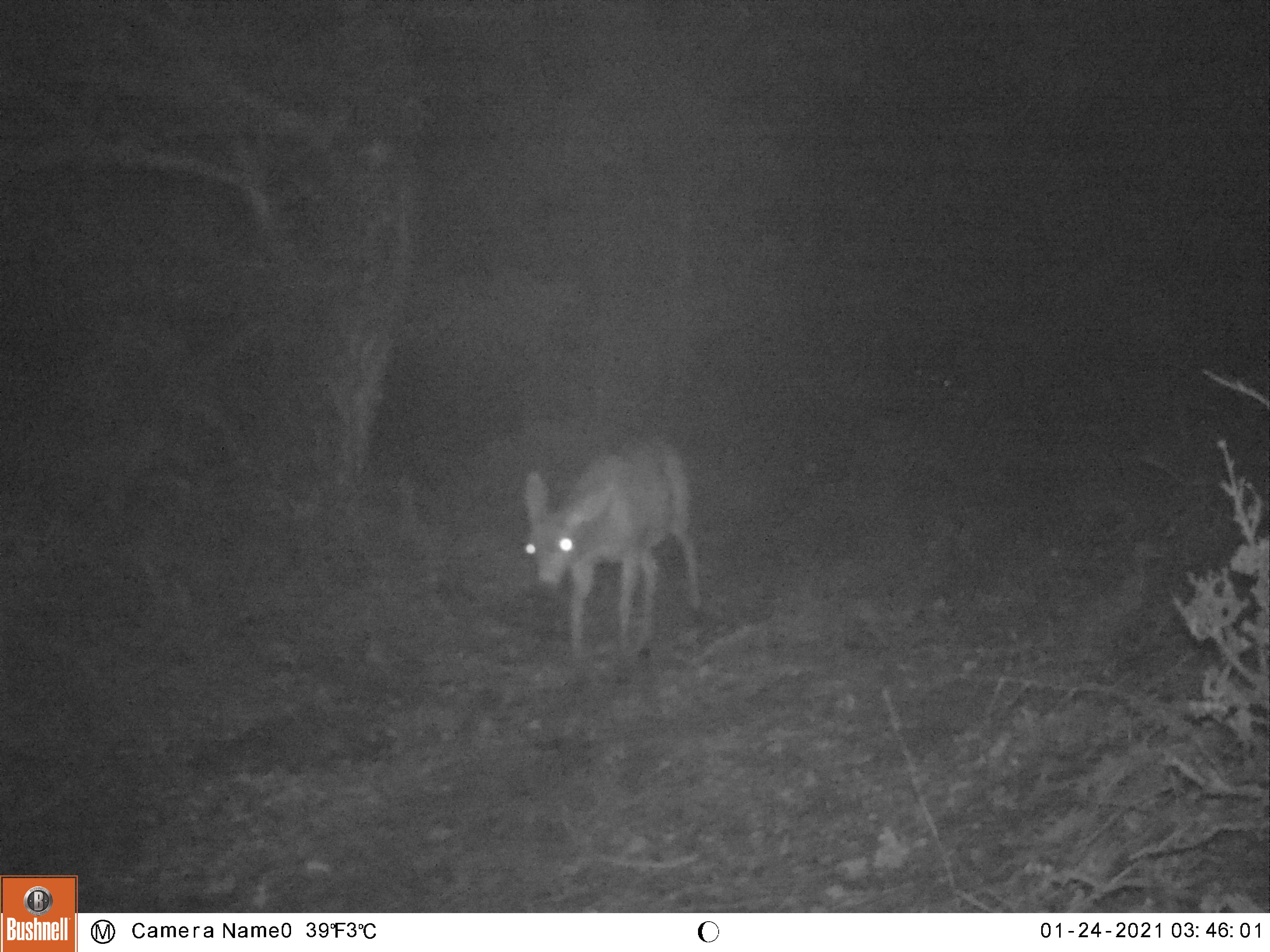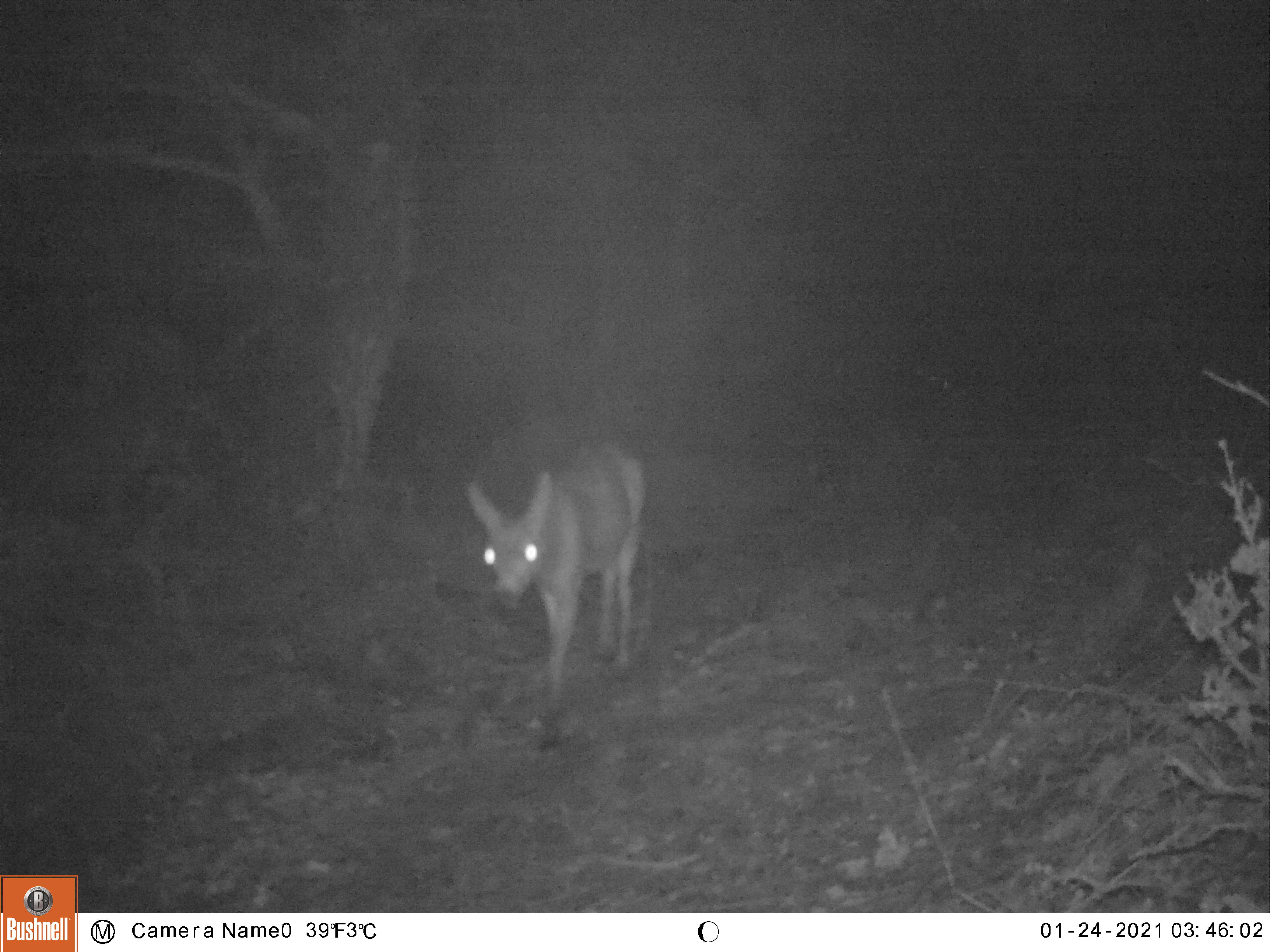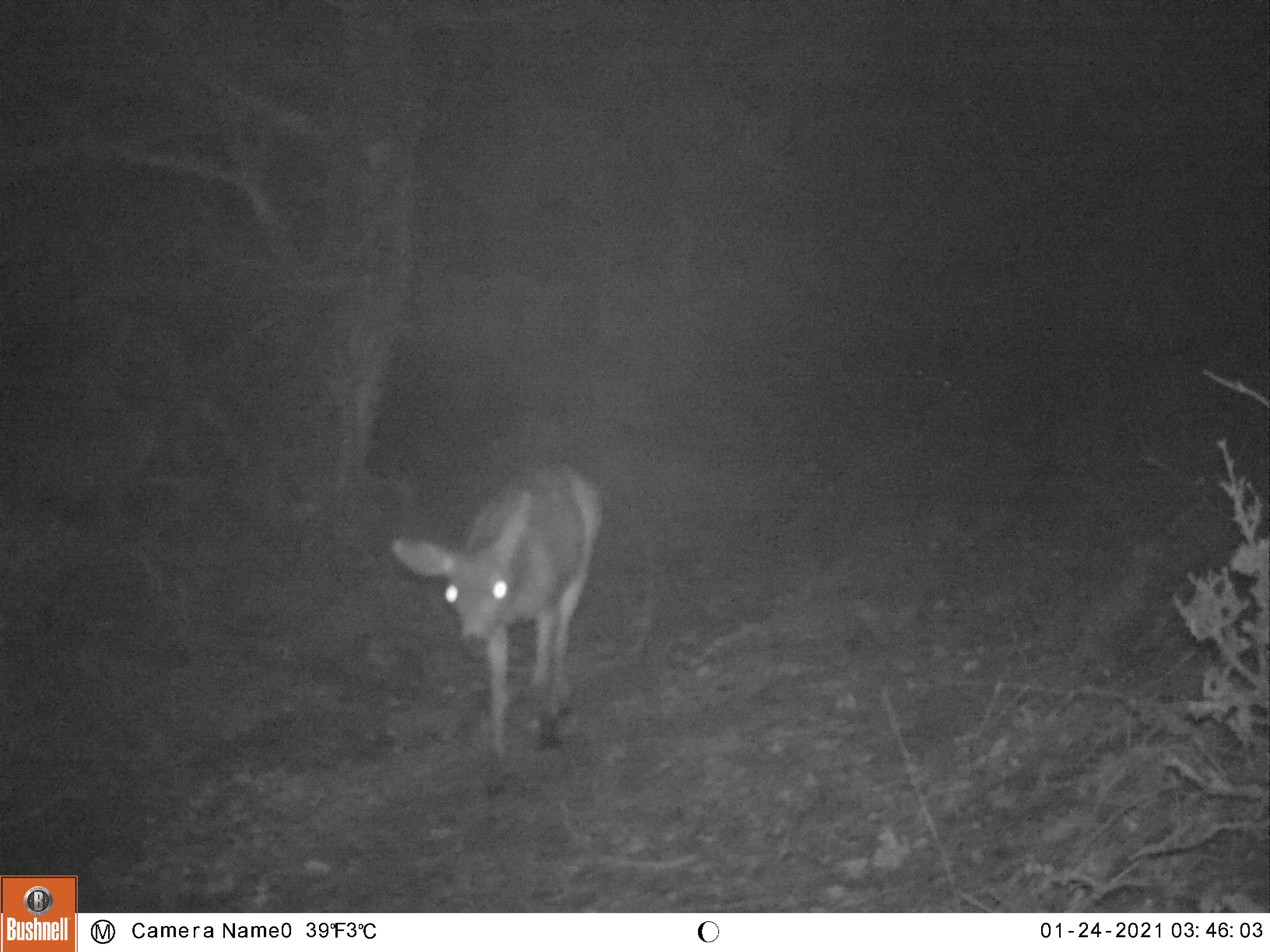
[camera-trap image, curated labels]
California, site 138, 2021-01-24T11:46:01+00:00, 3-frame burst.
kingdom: Animalia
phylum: Chordata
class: Mammalia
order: Artiodactyla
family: Cervidae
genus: Odocoileus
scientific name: Odocoileus hemionus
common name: mule deer